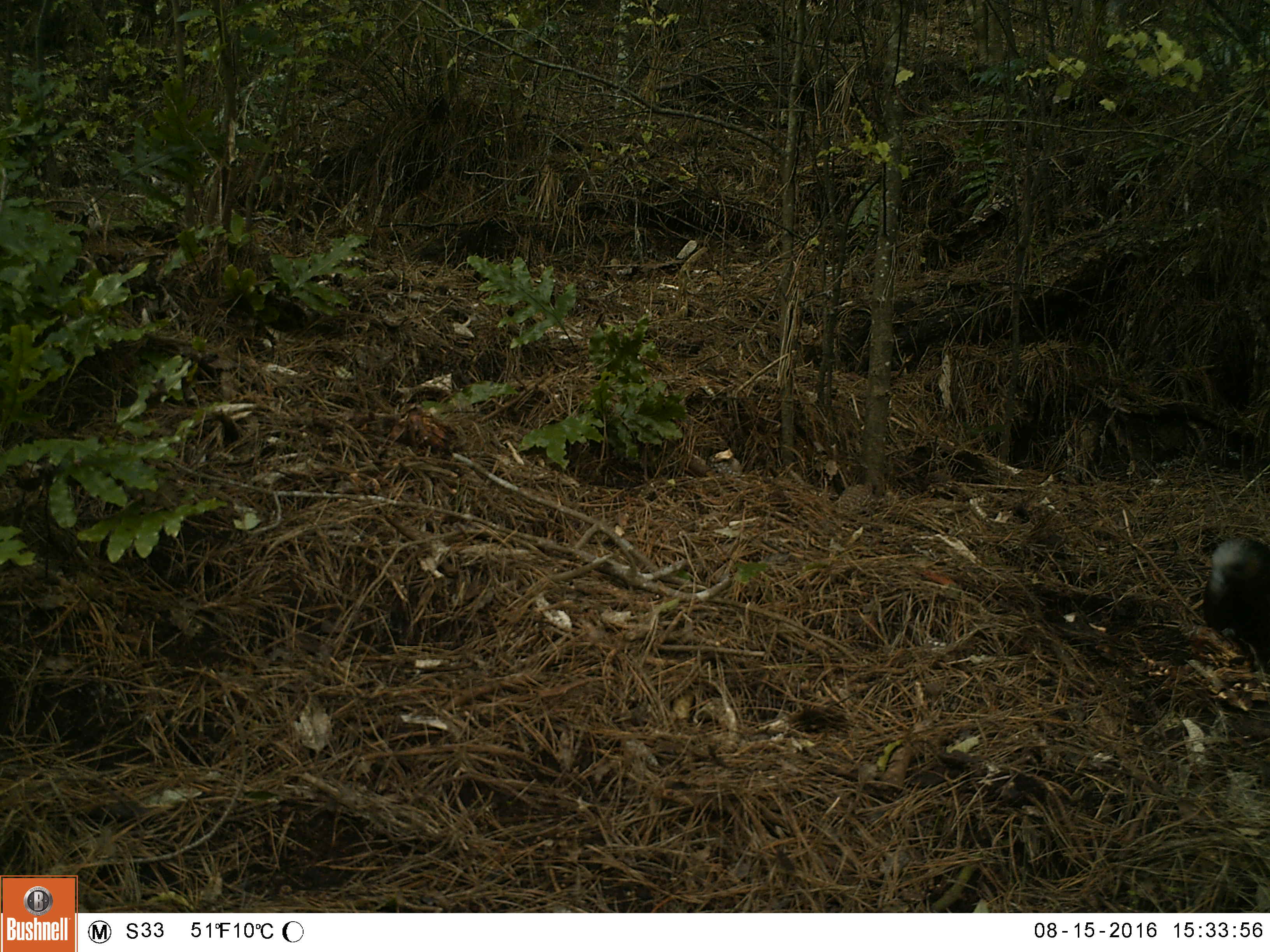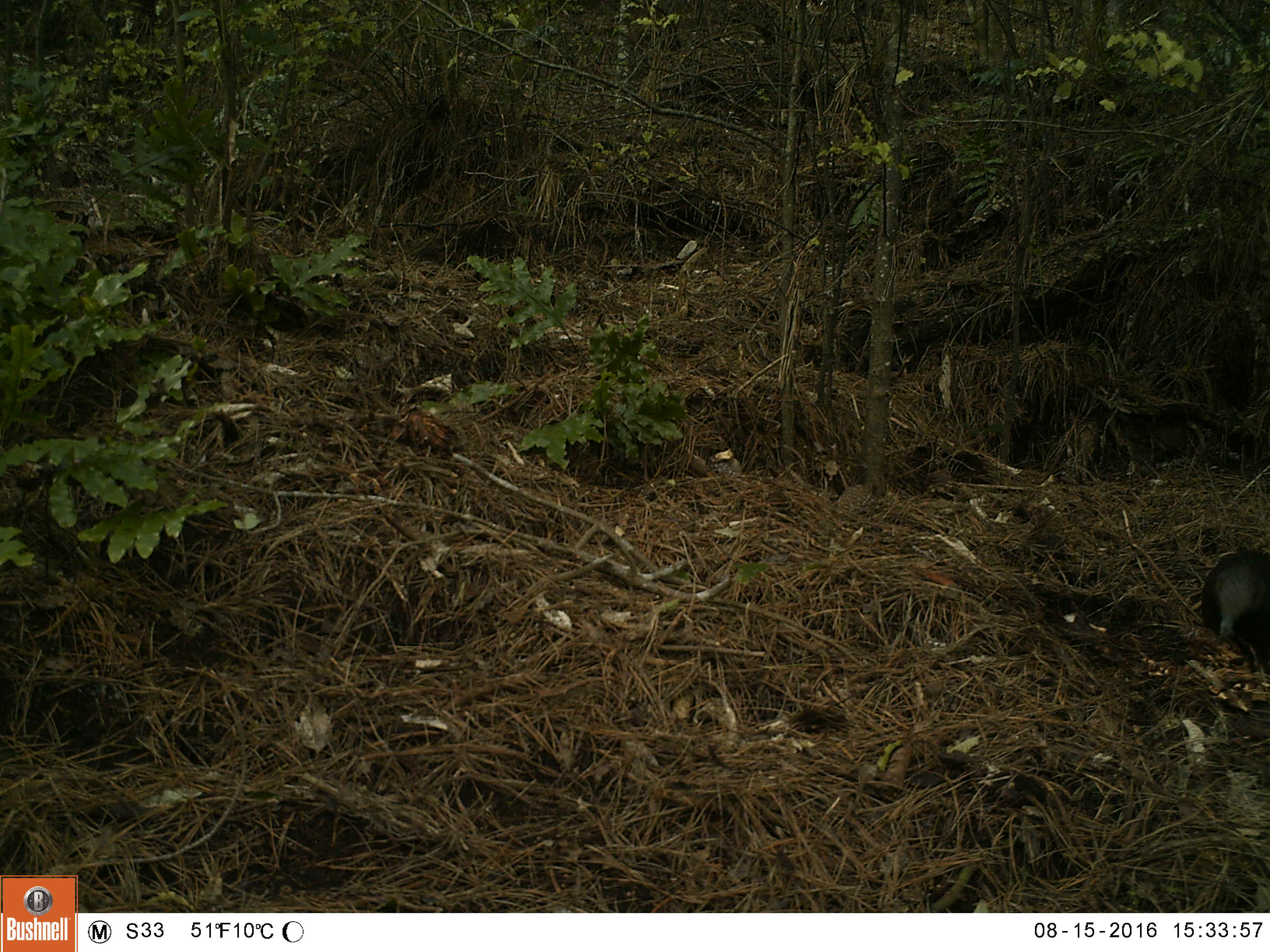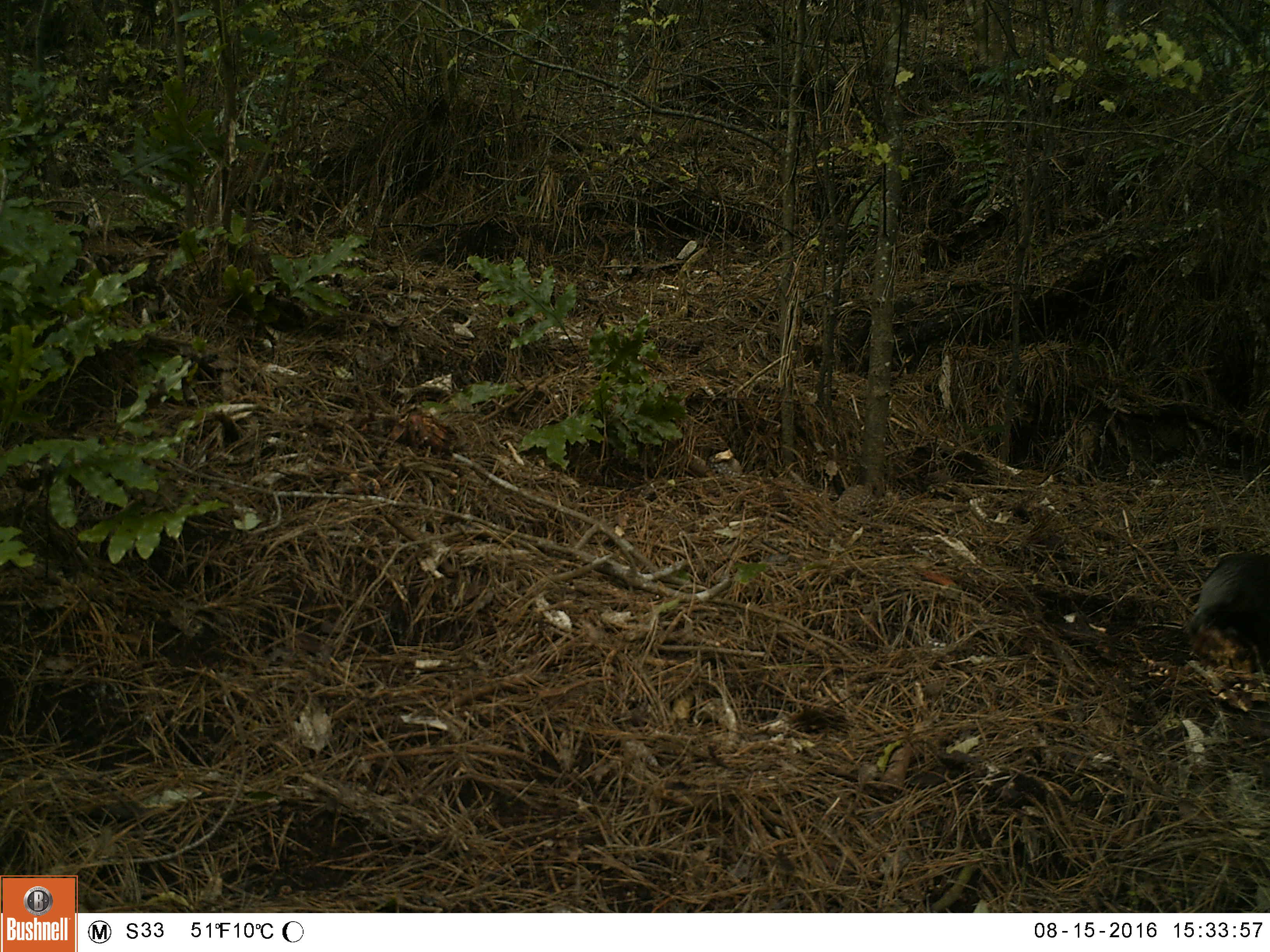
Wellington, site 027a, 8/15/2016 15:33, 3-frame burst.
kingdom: Animalia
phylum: Chordata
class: Aves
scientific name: Aves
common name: bird